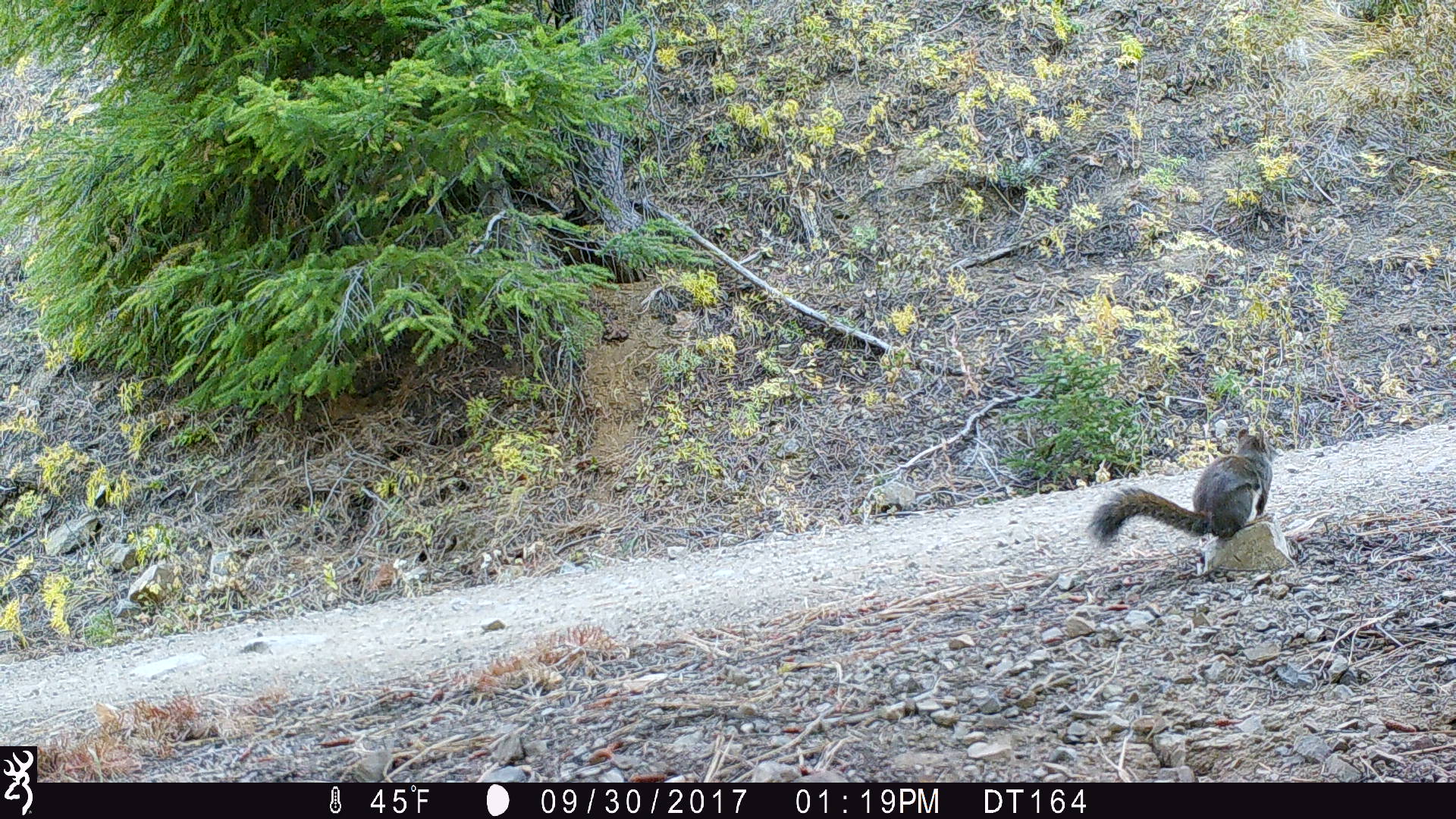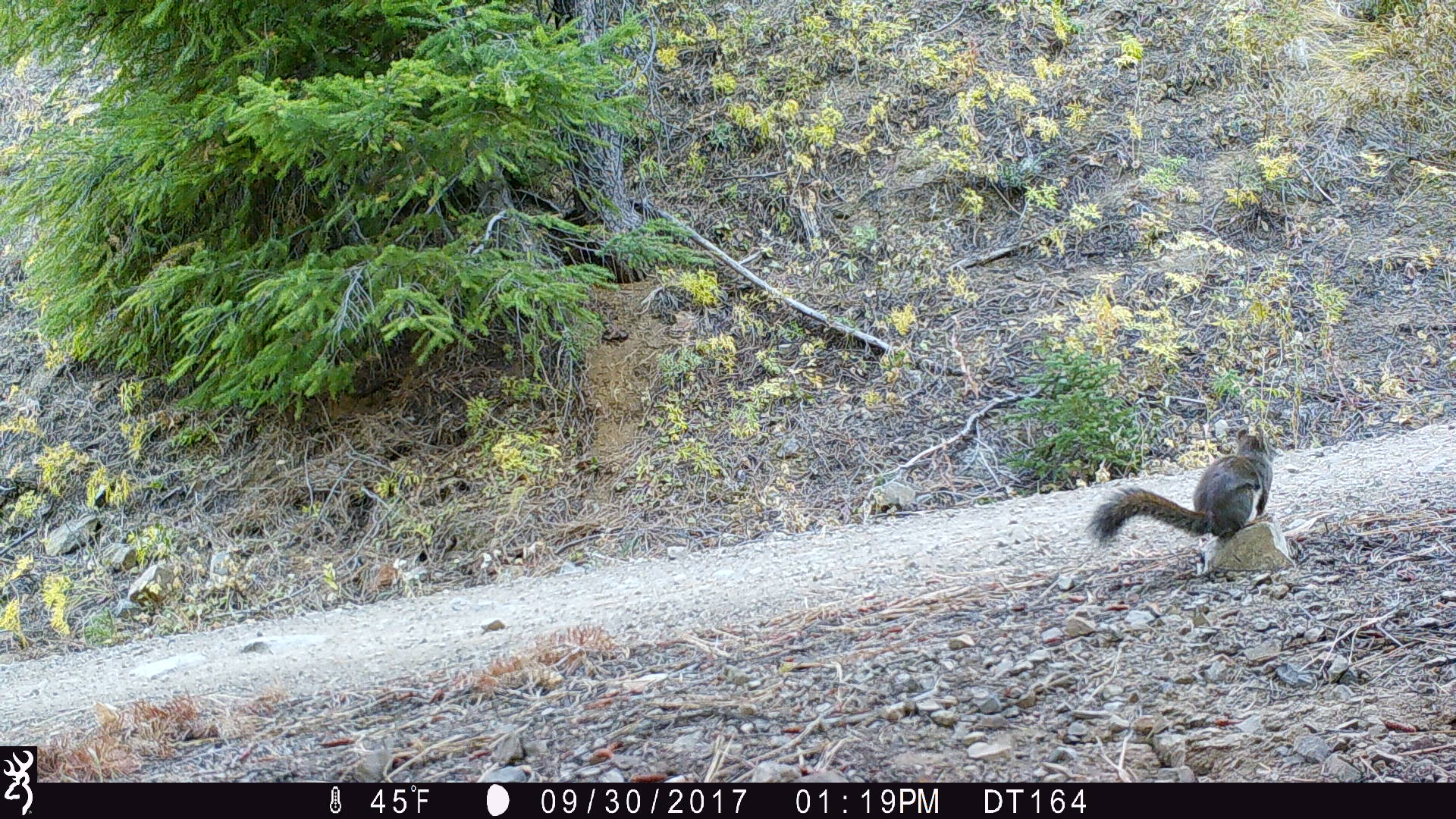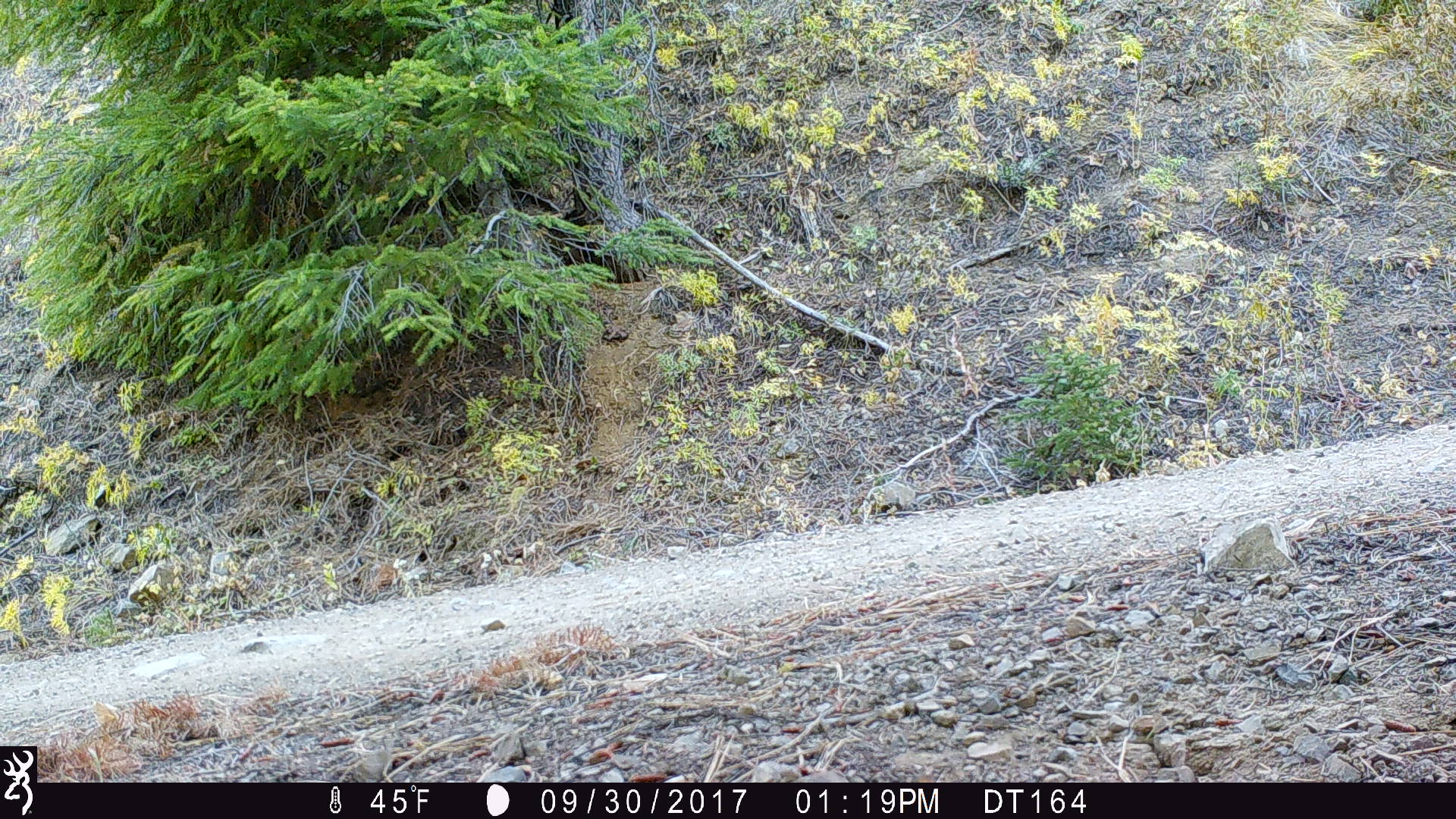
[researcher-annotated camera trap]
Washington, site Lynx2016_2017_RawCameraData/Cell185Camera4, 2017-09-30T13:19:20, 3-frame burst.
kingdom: Animalia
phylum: Chordata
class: Mammalia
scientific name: Mammalia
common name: small mammal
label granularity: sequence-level